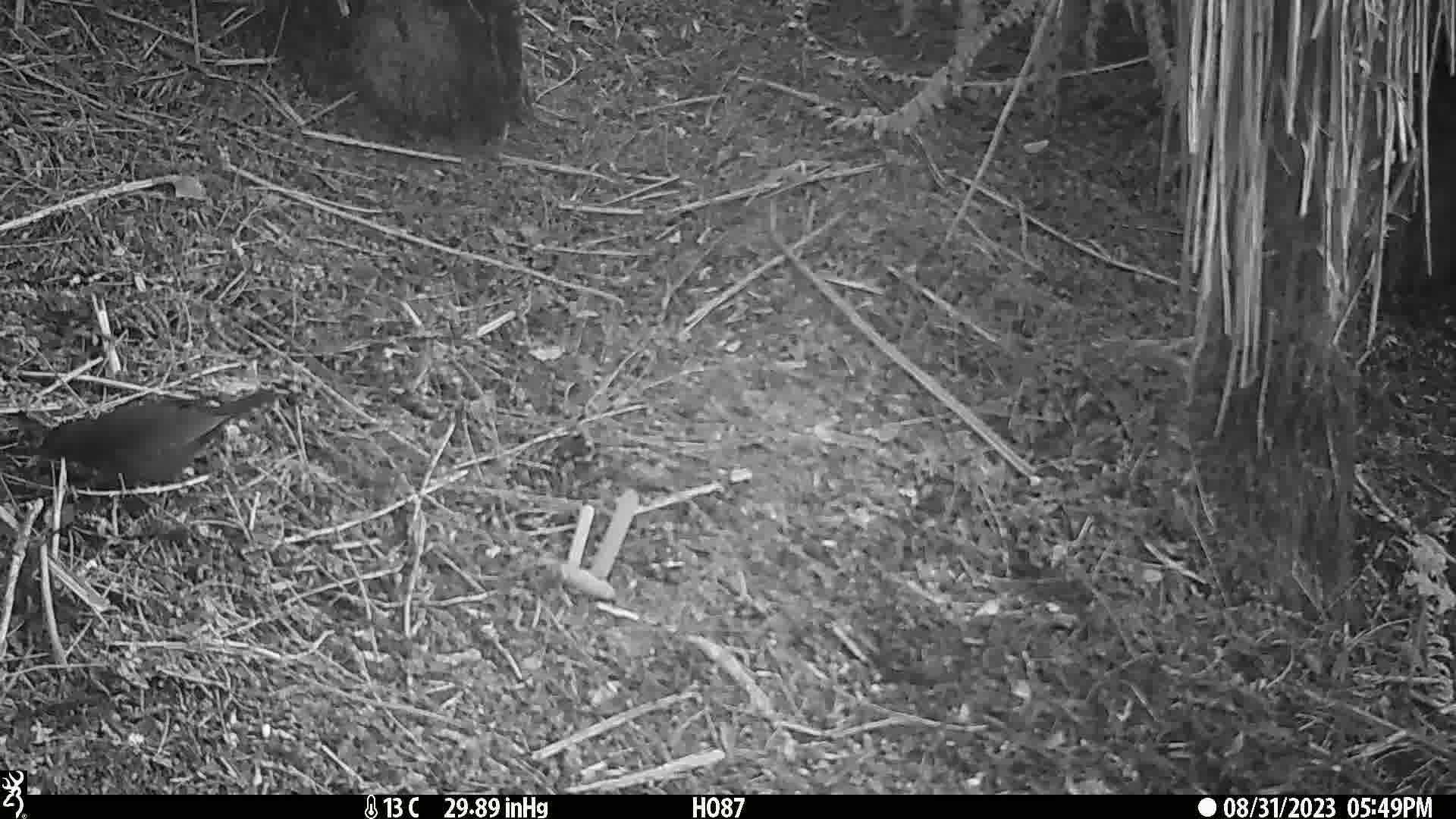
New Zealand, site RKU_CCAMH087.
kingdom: Animalia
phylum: Chordata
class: Aves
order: Passeriformes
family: Turdidae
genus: Turdus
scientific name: Turdus merula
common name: eurasian blackbird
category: blackbird